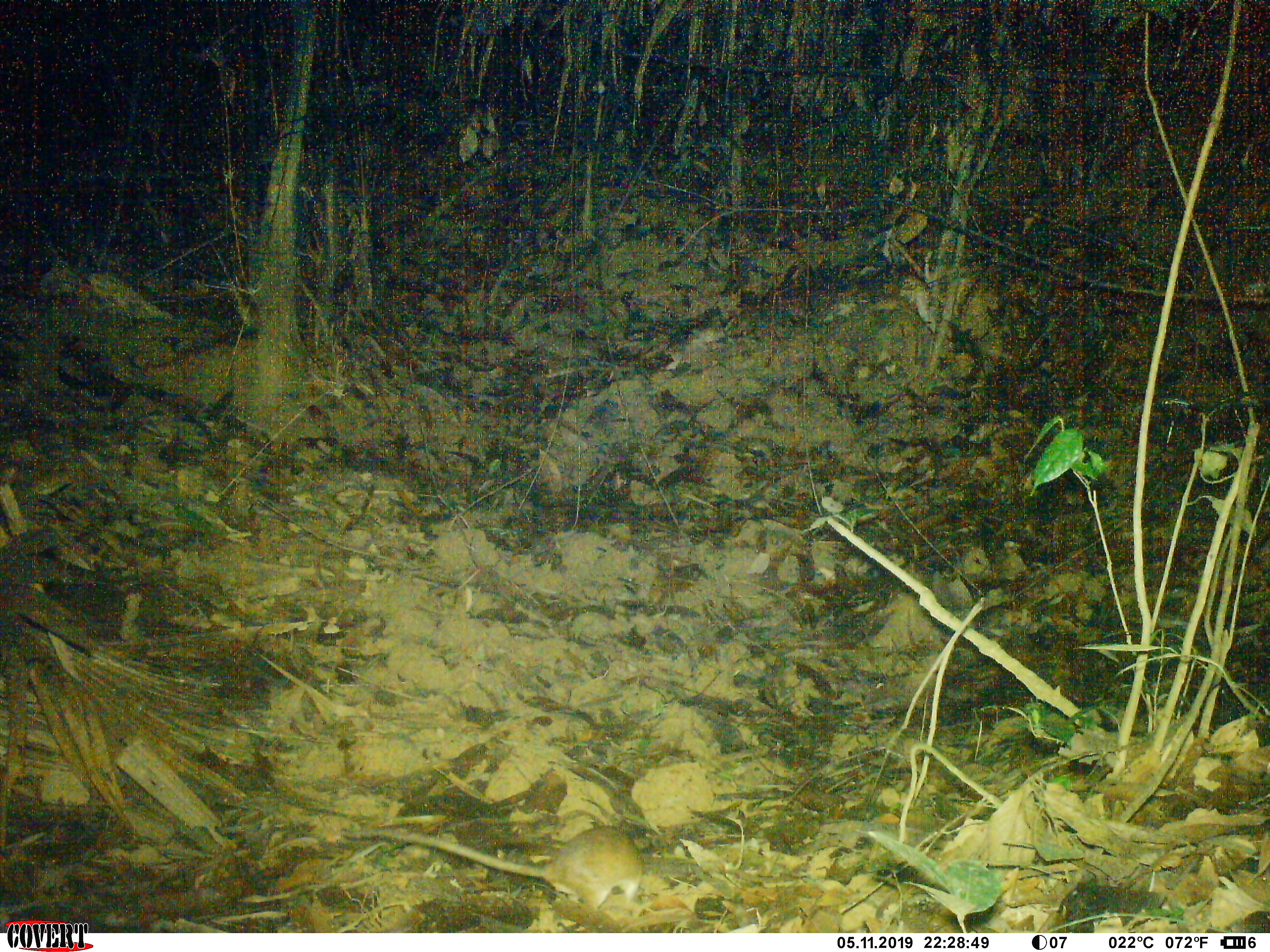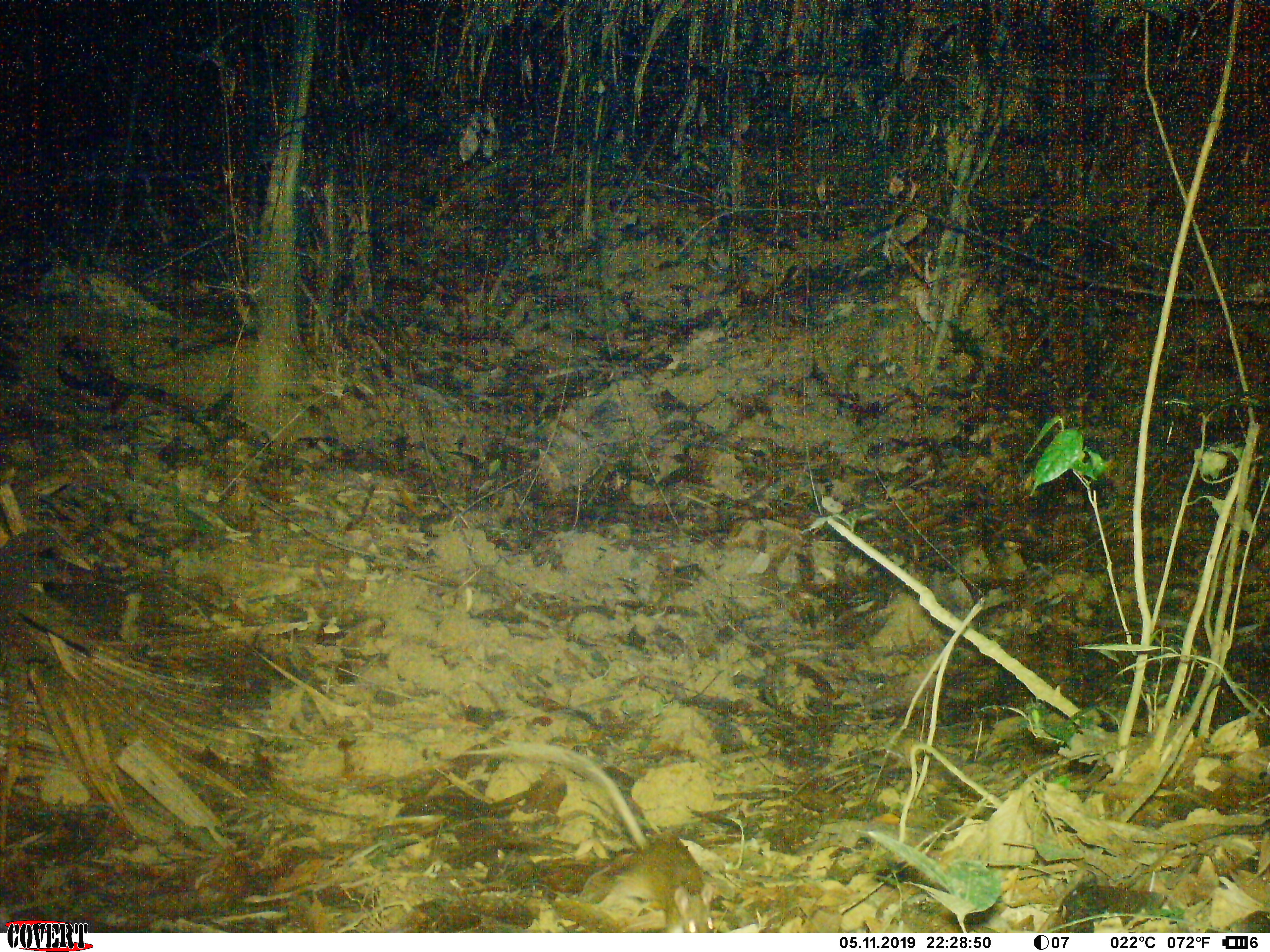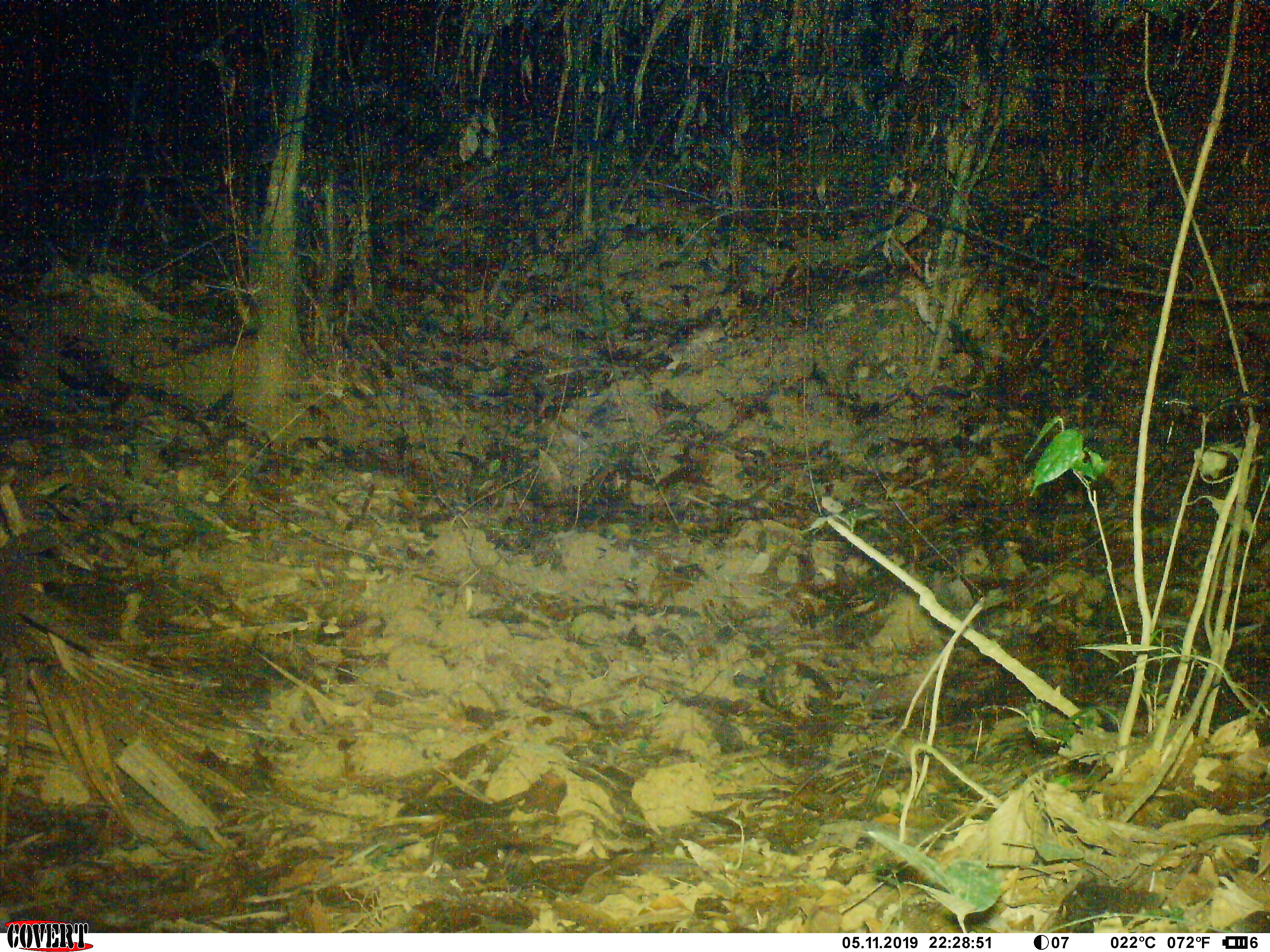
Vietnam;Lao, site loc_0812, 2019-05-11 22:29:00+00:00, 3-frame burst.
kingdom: Animalia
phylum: Chordata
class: Mammalia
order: Rodentia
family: Muridae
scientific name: Muridae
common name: old-world mice and rats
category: unidentified murid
Unidentified murid (old-world mice and rats) (Muridae). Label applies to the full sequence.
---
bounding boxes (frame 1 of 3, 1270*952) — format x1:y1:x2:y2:
unidentified murid: 343:825:642:917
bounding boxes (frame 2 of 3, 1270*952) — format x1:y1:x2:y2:
unidentified murid: 459:743:714:933